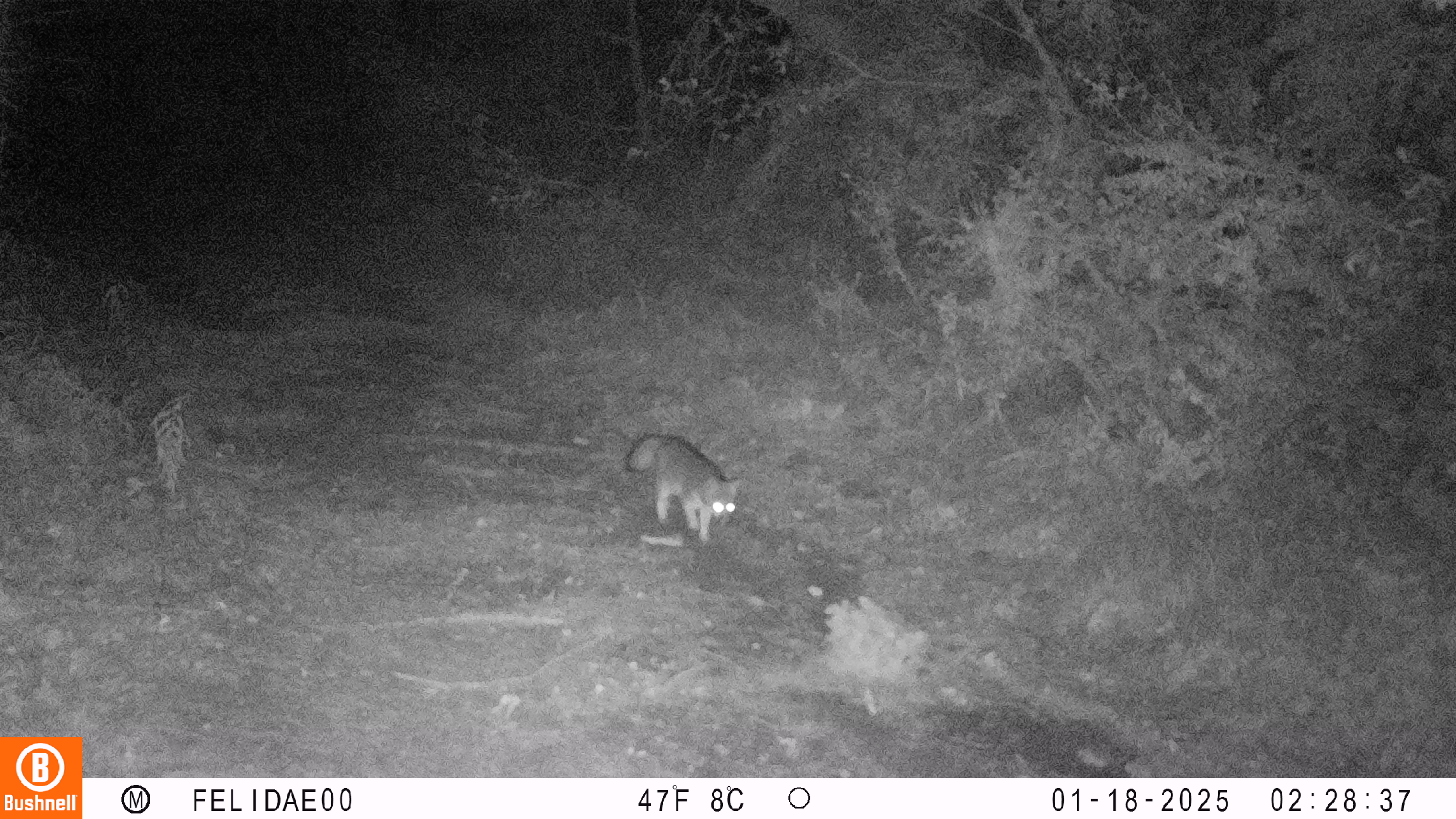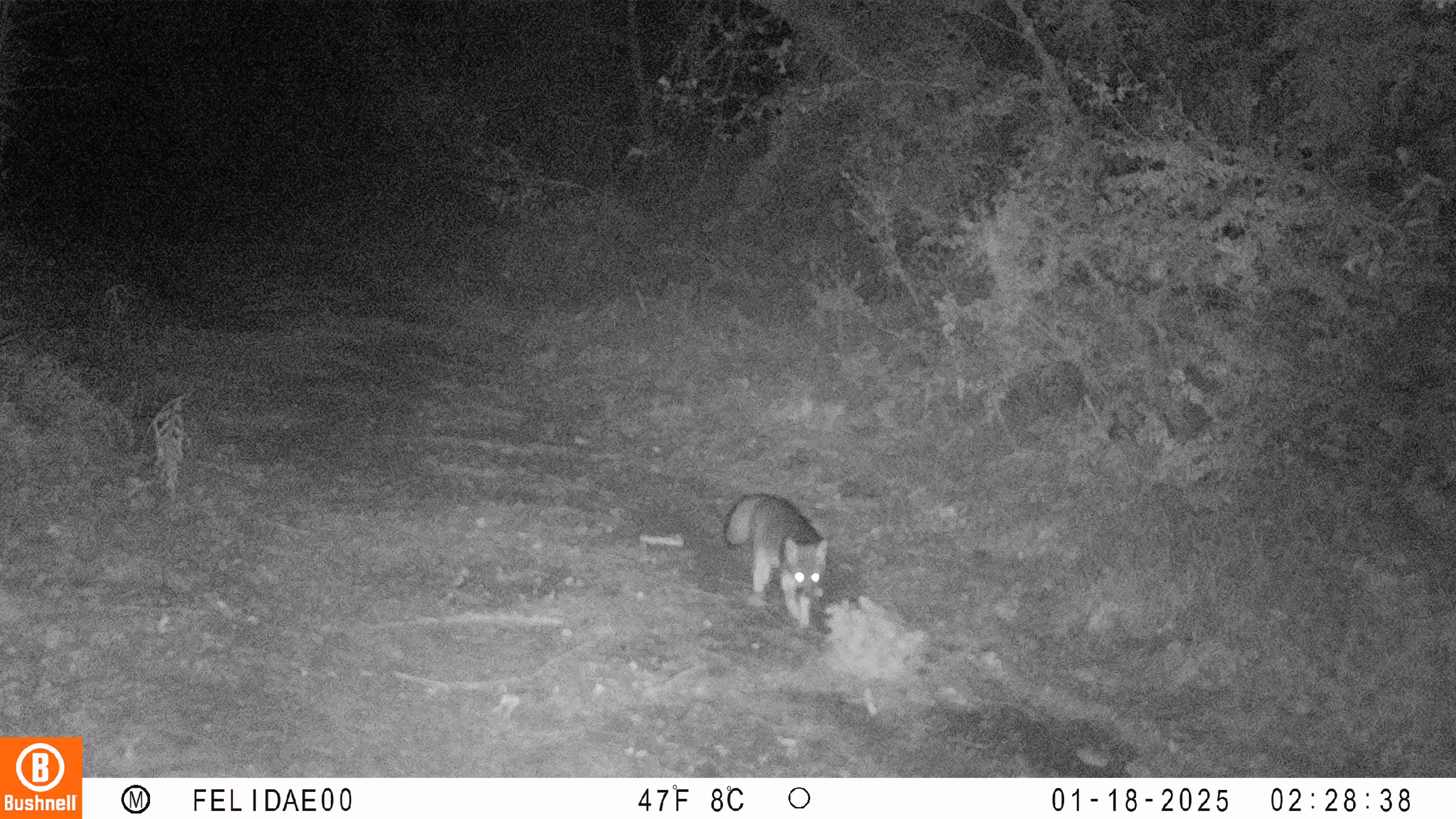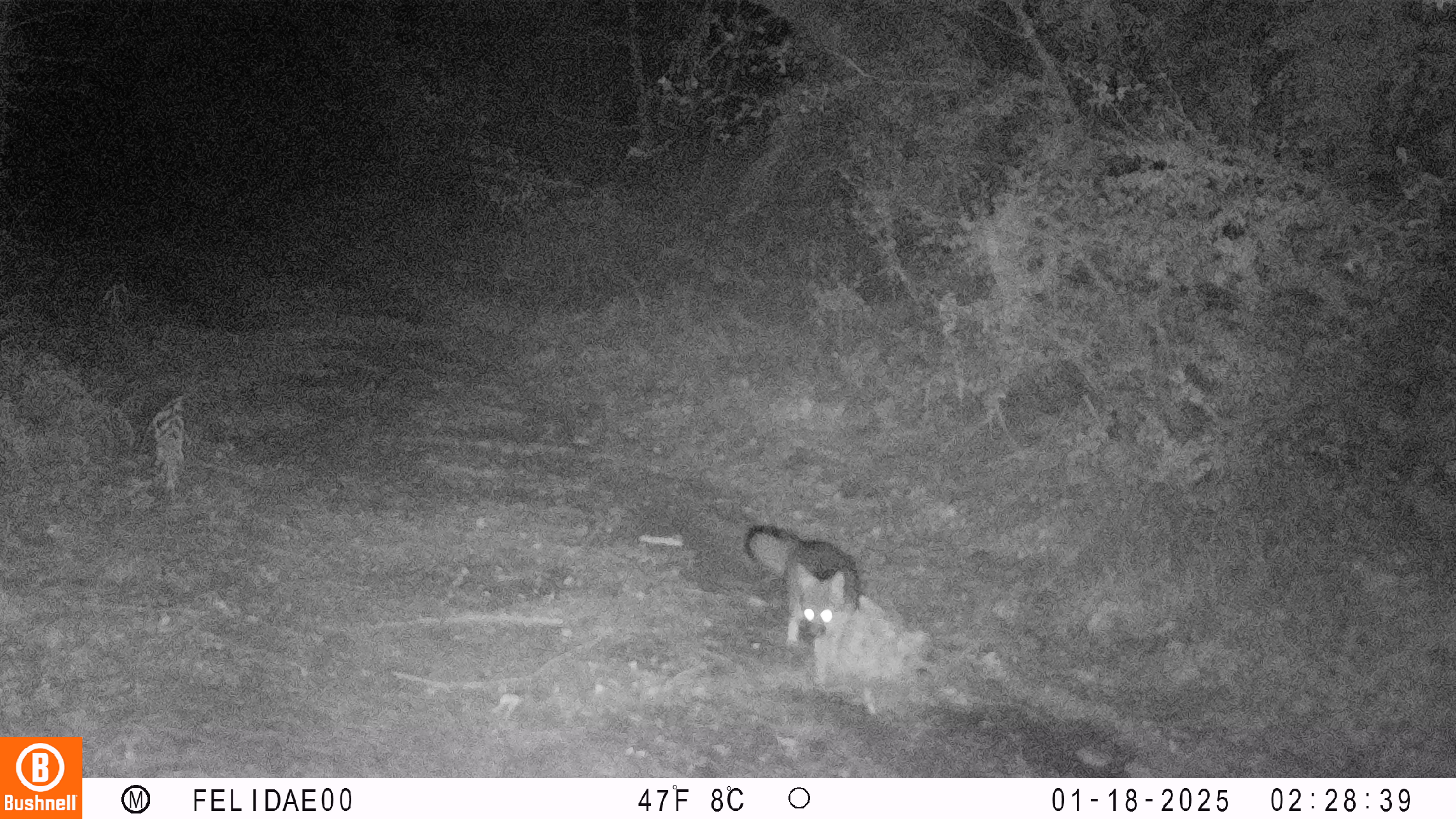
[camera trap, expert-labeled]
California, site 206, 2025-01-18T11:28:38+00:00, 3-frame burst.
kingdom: Animalia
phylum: Chordata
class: Mammalia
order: Carnivora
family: Canidae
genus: Urocyon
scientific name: Urocyon cinereoargenteus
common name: gray fox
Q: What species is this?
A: Gray fox (Urocyon cinereoargenteus).